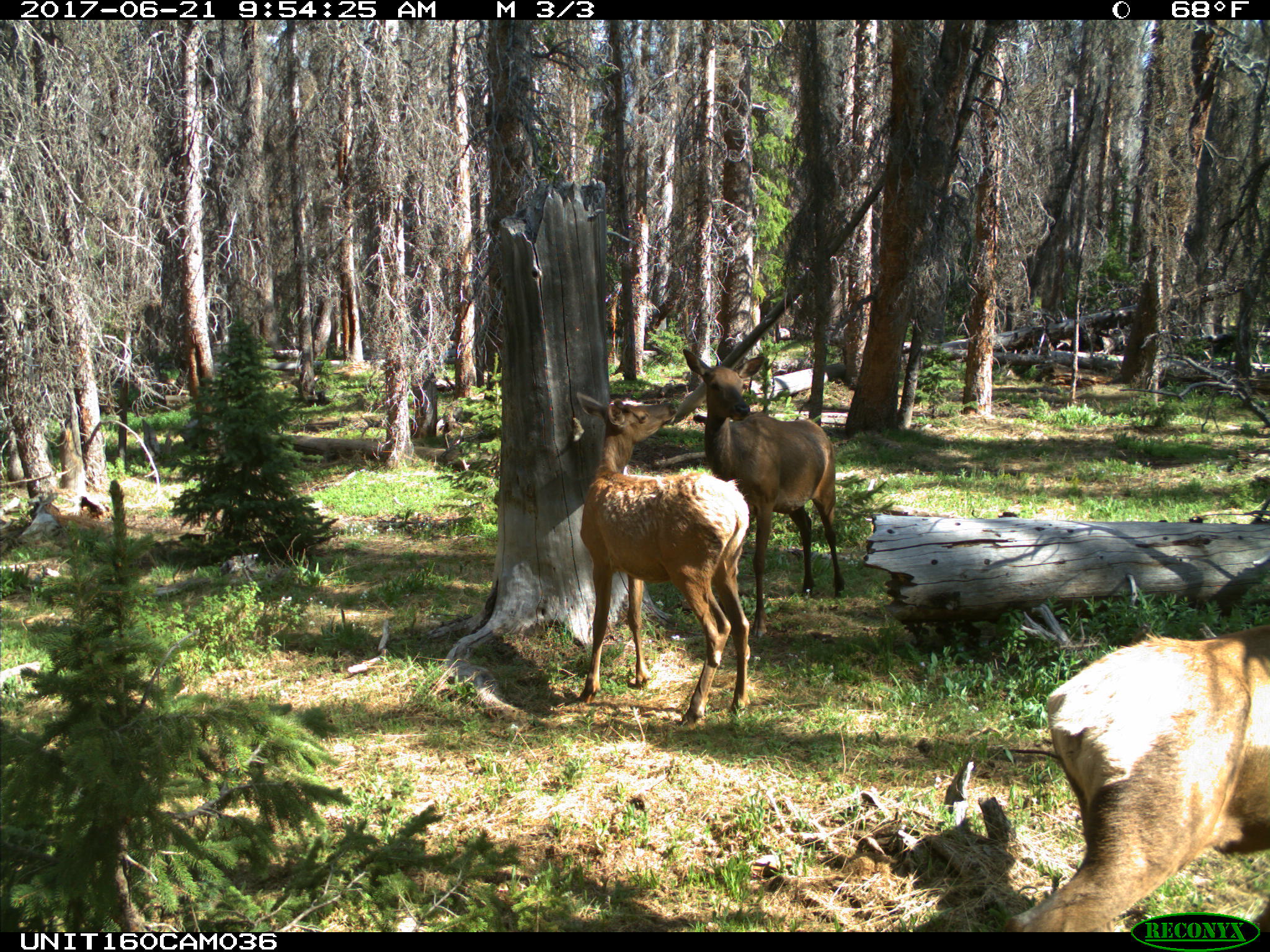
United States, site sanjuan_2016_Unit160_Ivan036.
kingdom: Animalia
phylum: Chordata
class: Mammalia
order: Artiodactyla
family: Cervidae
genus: Cervus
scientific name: Cervus elaphus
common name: red deer